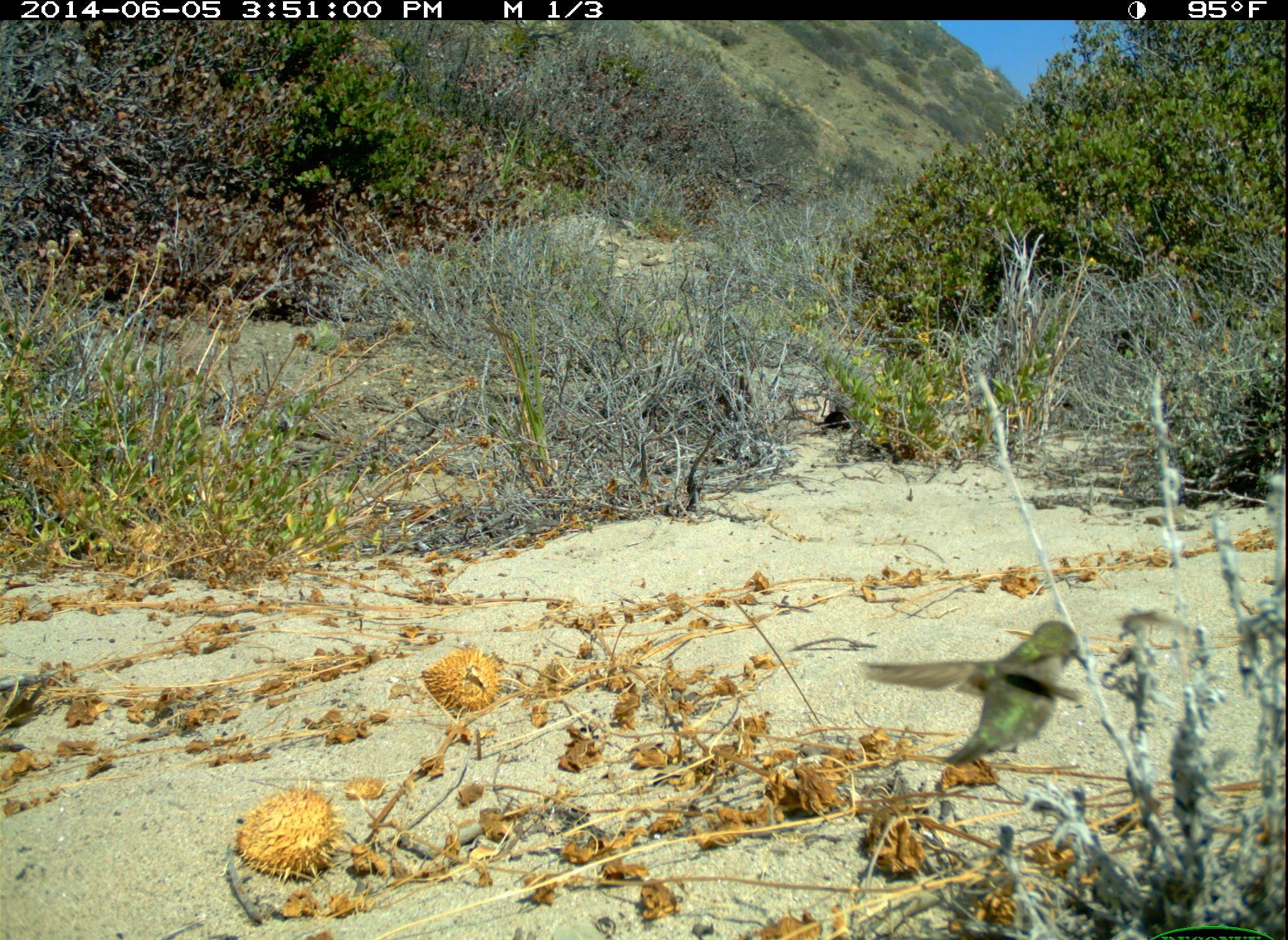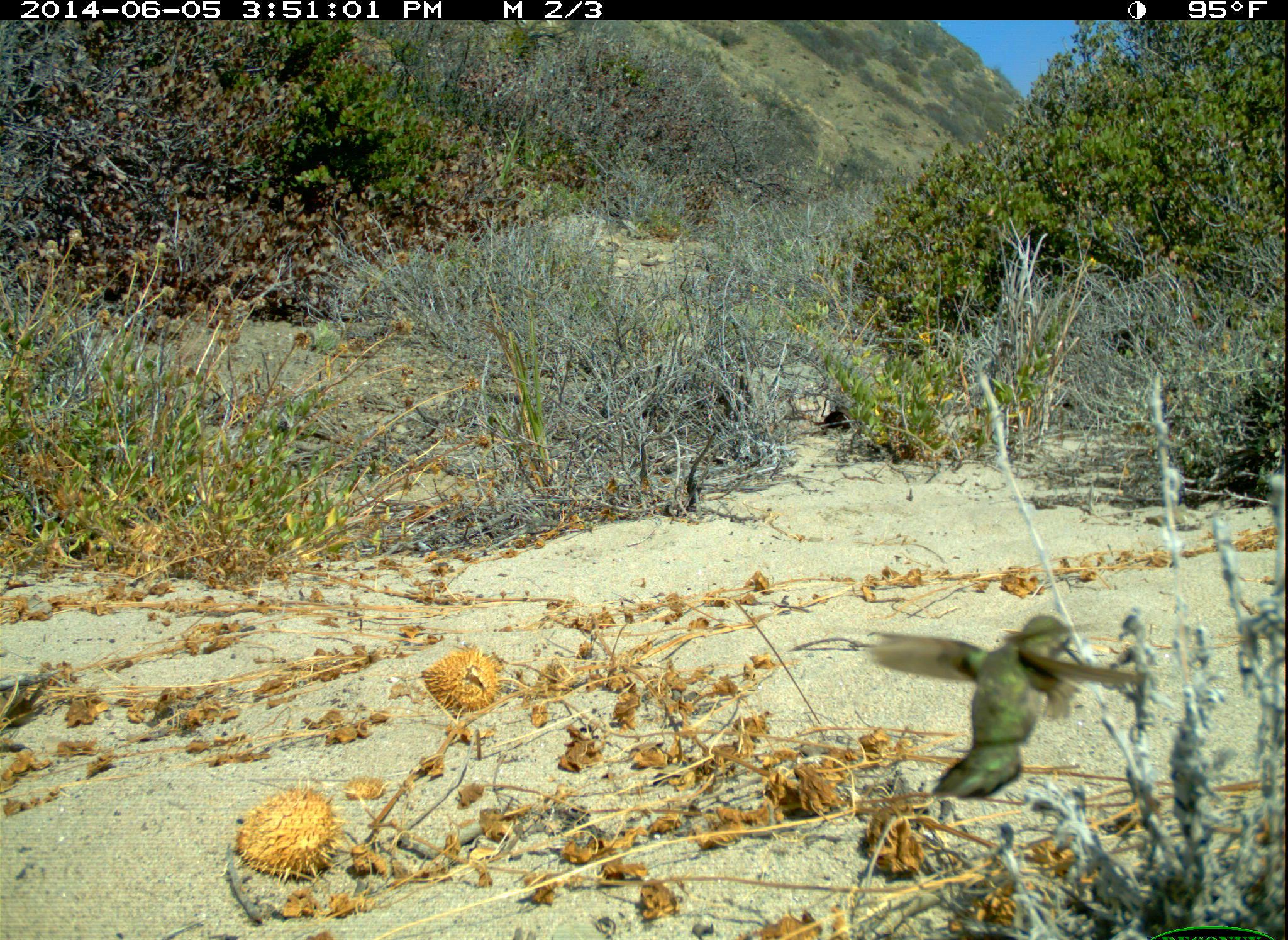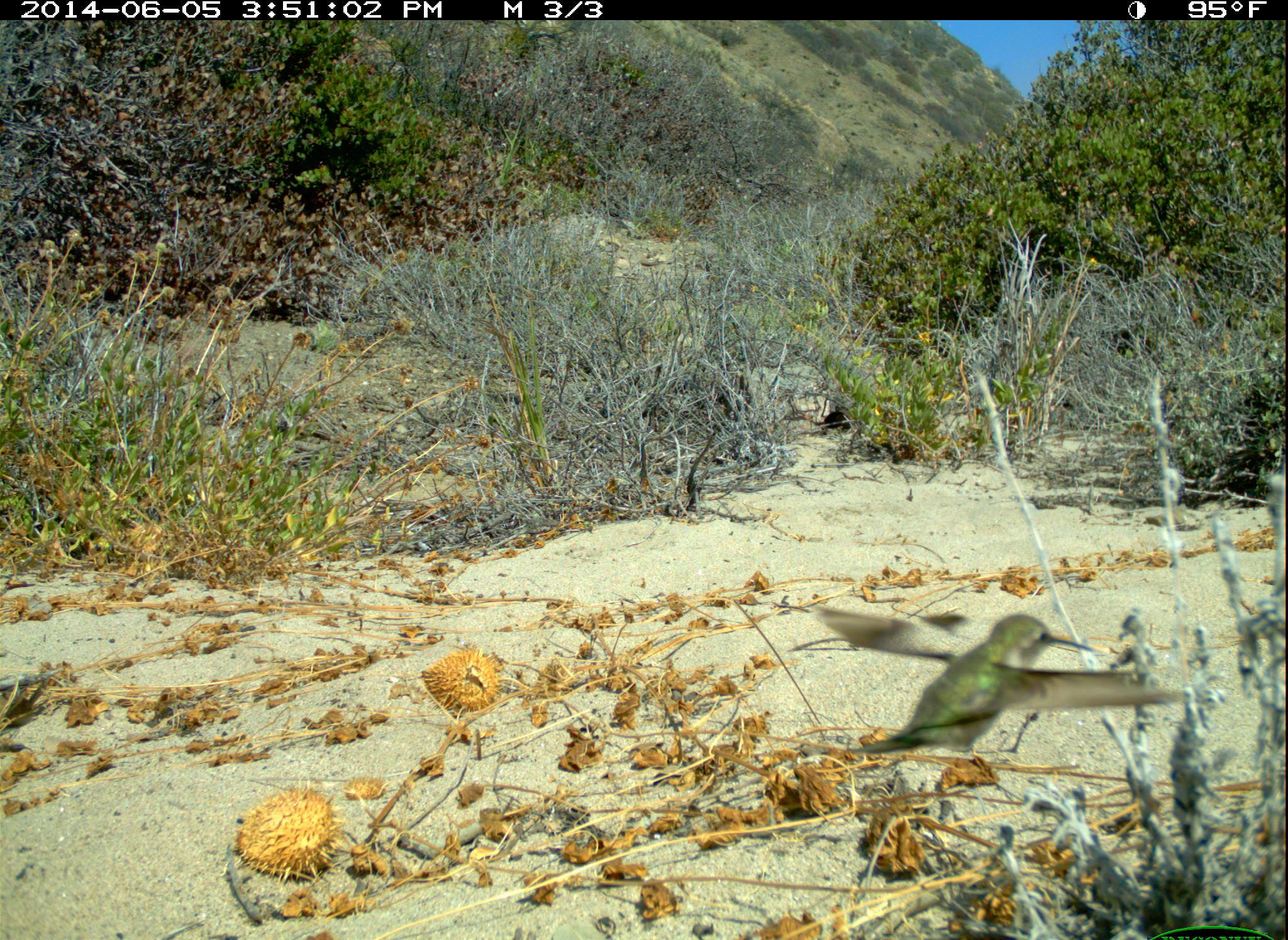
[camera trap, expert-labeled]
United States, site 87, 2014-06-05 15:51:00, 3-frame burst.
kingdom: Animalia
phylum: Chordata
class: Aves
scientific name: Aves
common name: bird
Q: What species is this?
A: Bird (Aves).